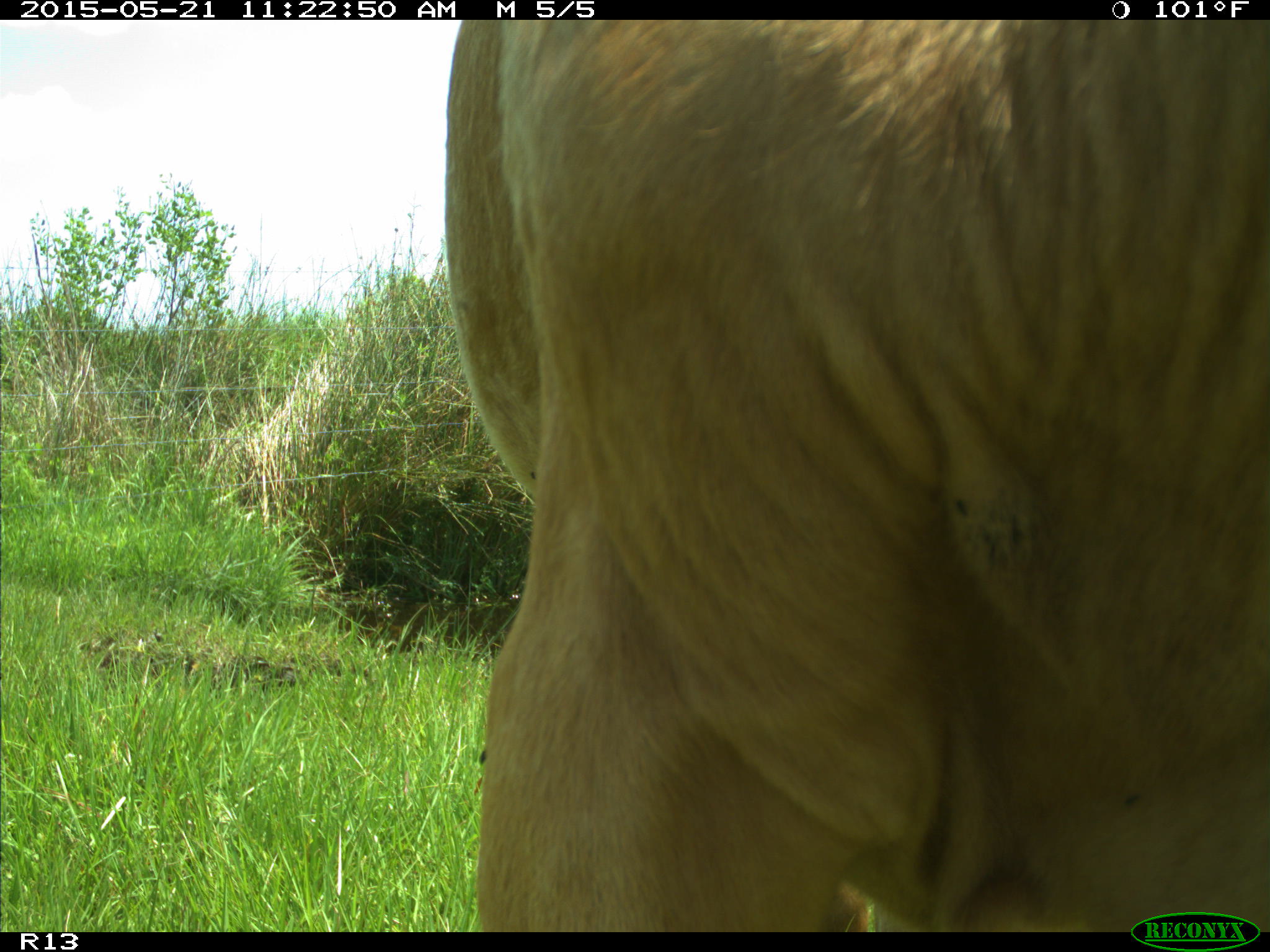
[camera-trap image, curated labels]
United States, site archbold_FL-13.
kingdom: Animalia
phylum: Chordata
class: Mammalia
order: Artiodactyla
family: Bovidae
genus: Bos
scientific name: Bos taurus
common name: domestic cow